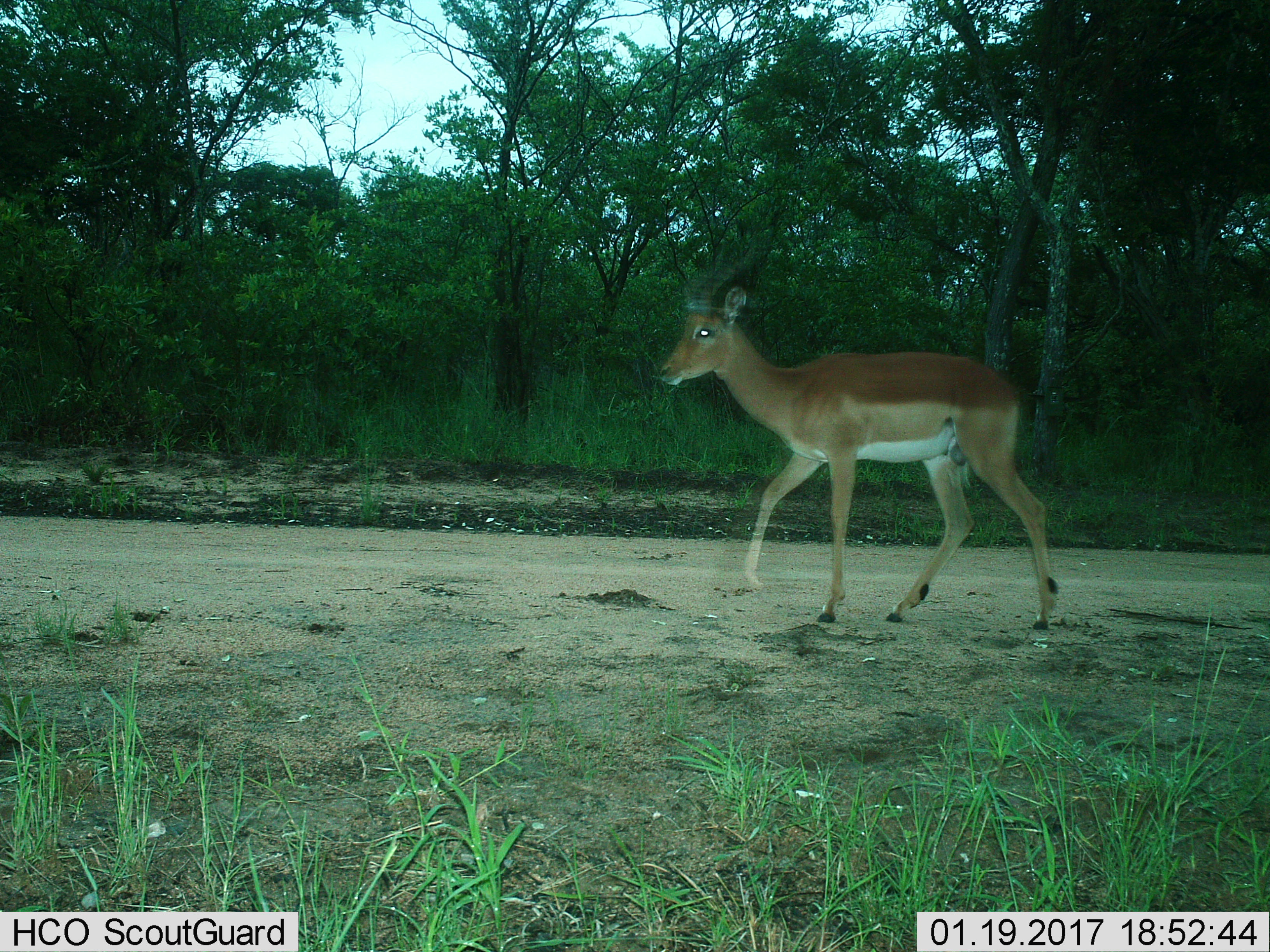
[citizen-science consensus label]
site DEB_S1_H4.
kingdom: Animalia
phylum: Chordata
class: Mammalia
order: Artiodactyla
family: Bovidae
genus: Aepyceros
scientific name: Aepyceros melampus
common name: impala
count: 1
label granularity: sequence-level